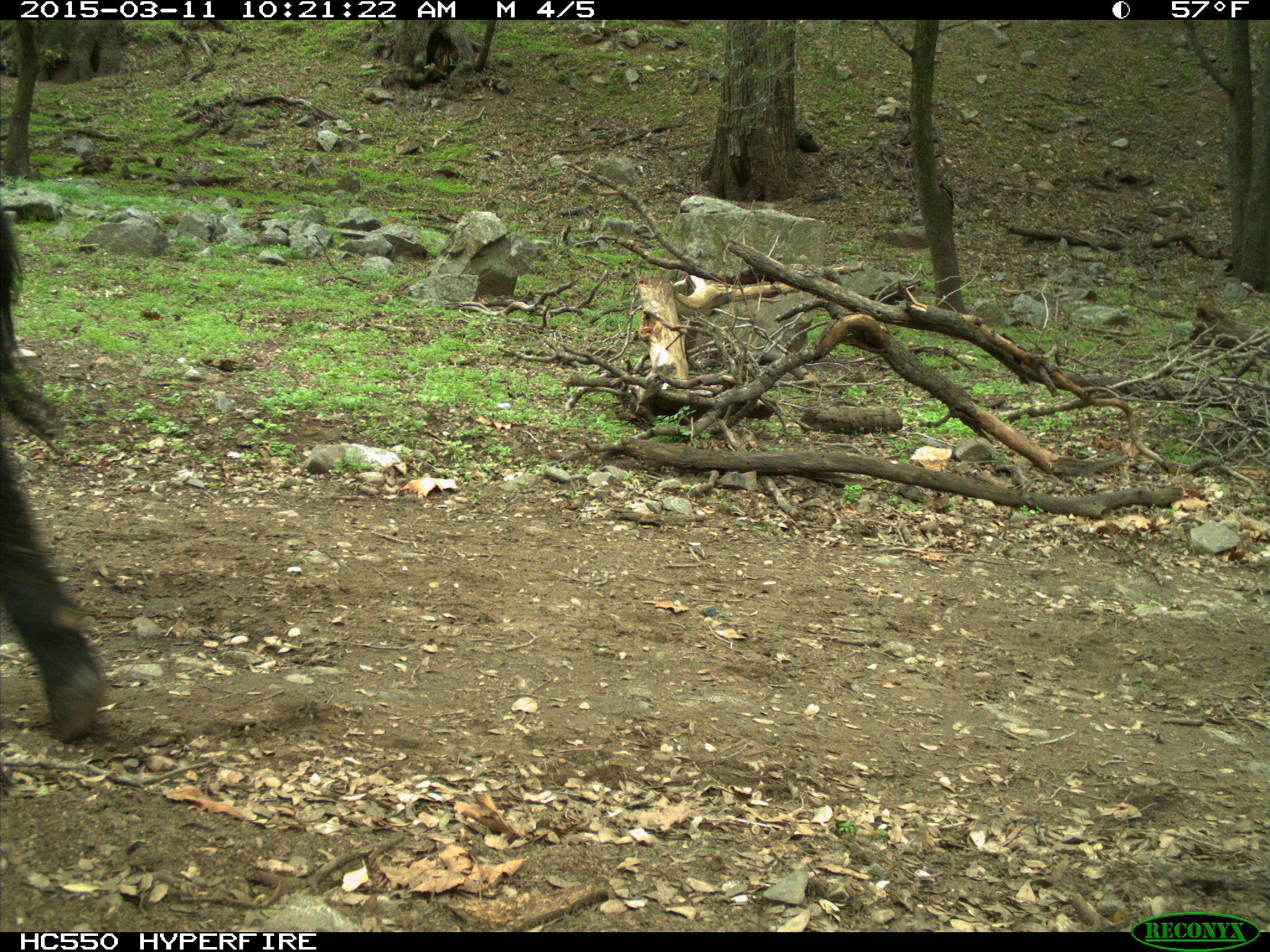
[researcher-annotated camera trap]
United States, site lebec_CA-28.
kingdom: Animalia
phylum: Chordata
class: Mammalia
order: Artiodactyla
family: Bovidae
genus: Bos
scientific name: Bos taurus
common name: domestic cow